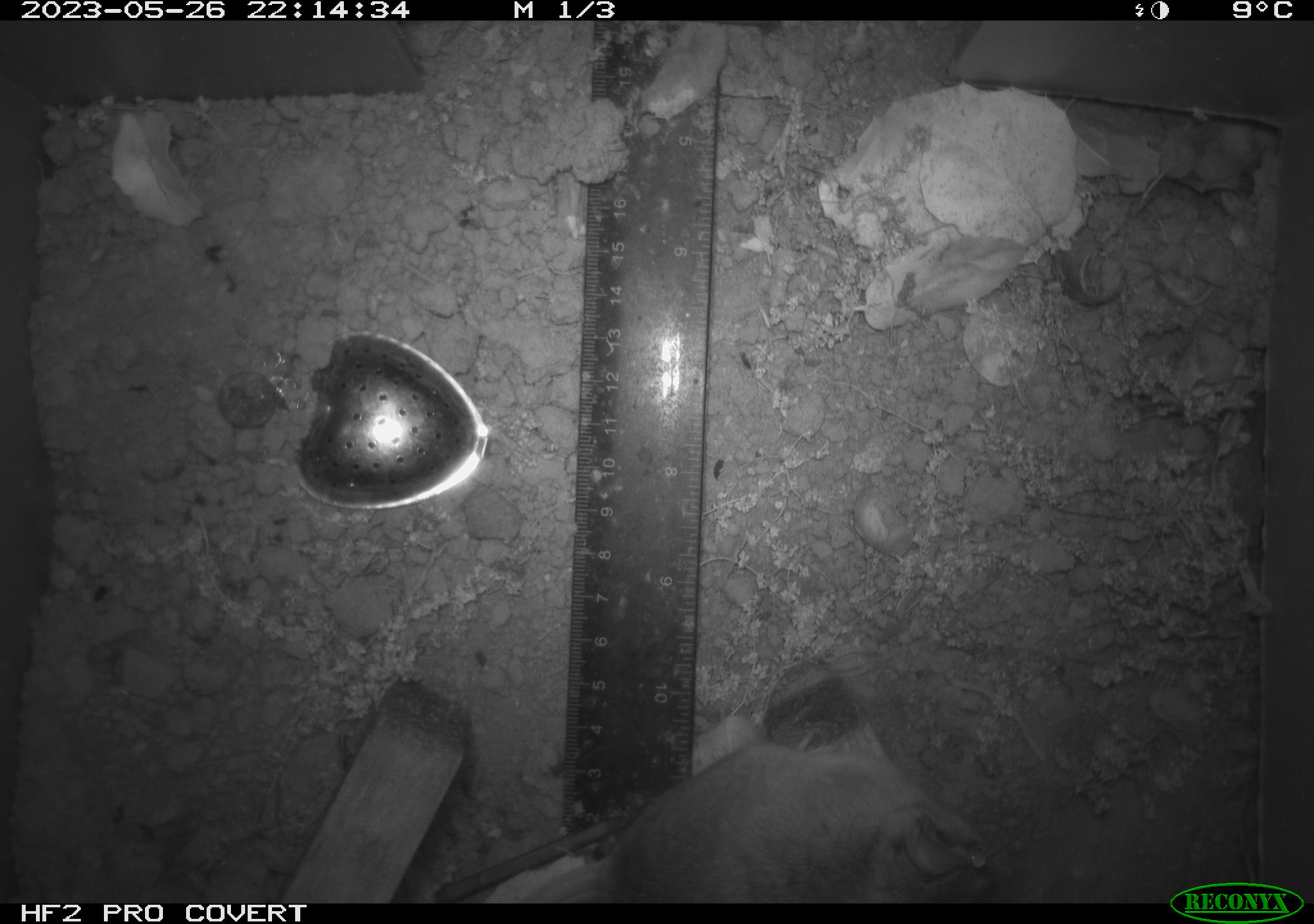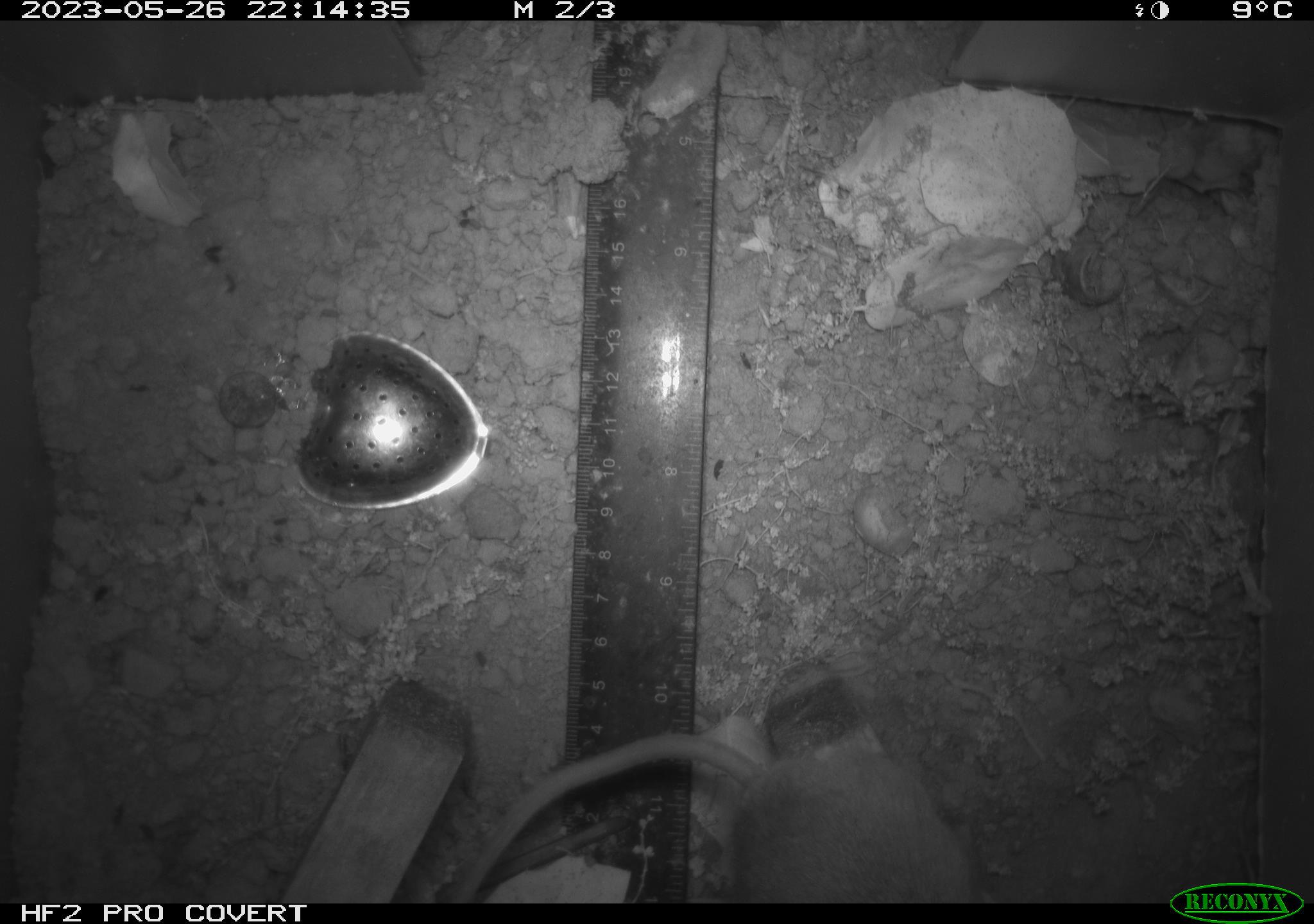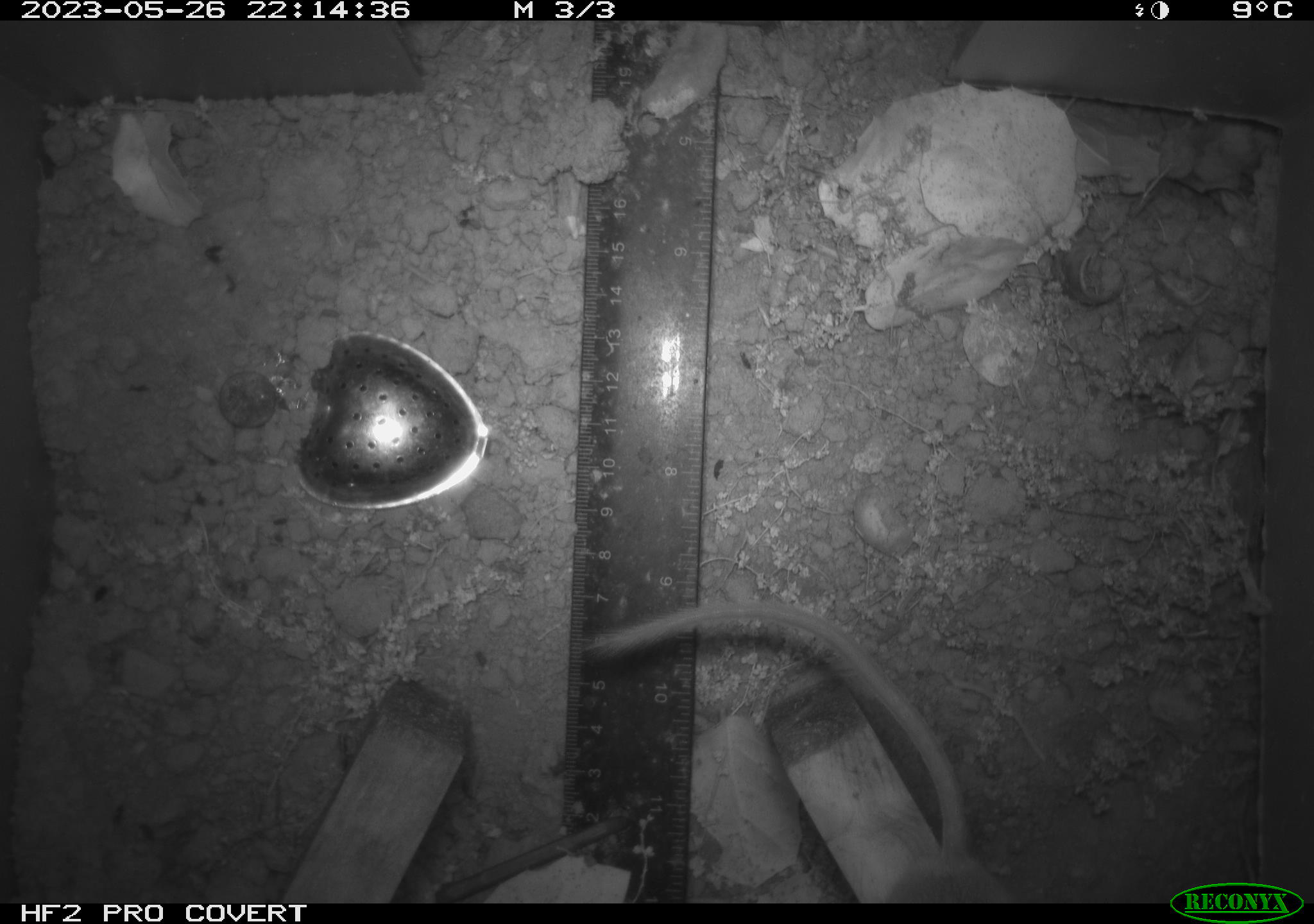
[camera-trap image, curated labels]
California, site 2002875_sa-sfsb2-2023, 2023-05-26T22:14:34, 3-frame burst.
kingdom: Animalia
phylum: Chordata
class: Mammalia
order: Rodentia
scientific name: Rodentia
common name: mouse species